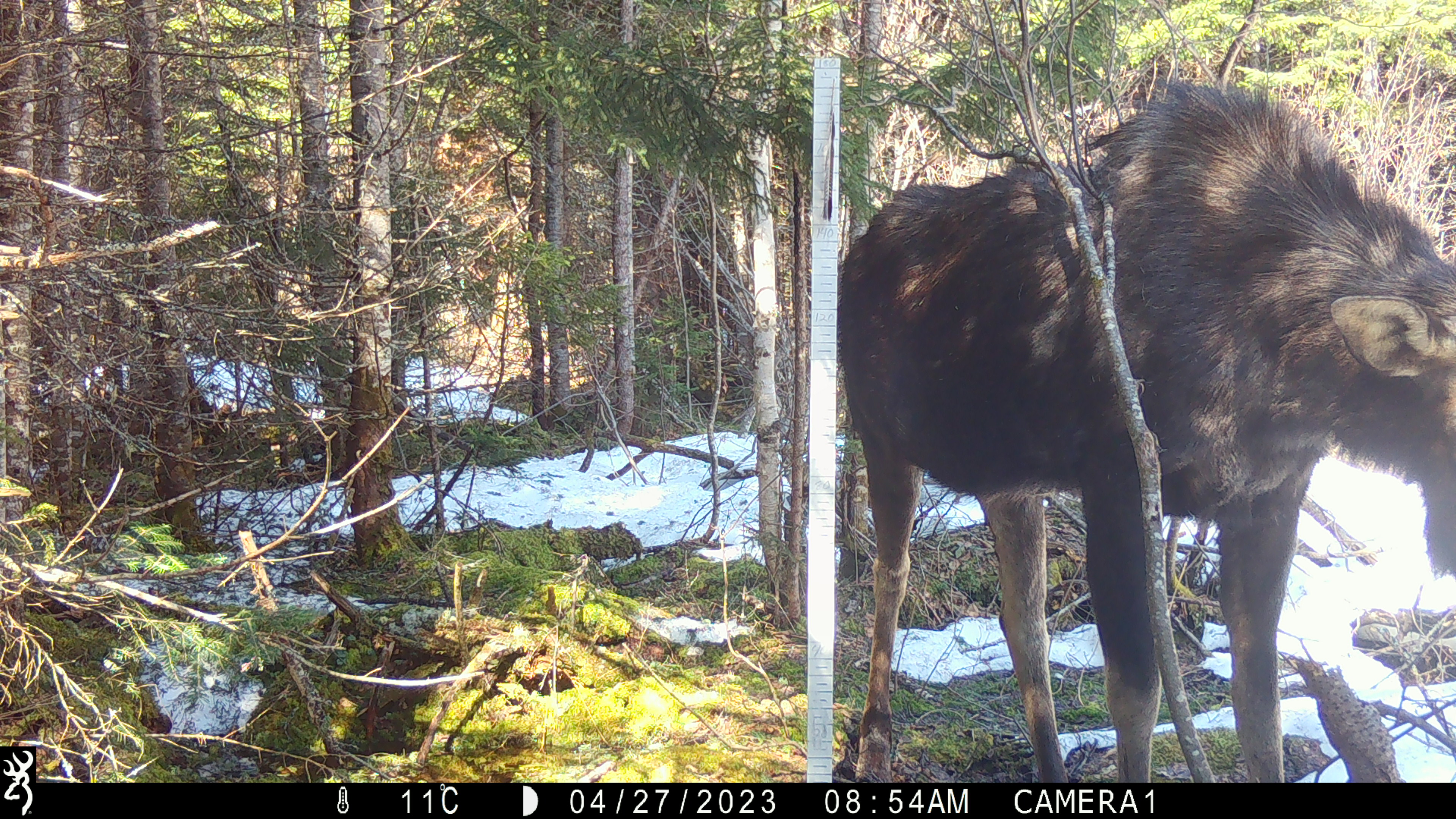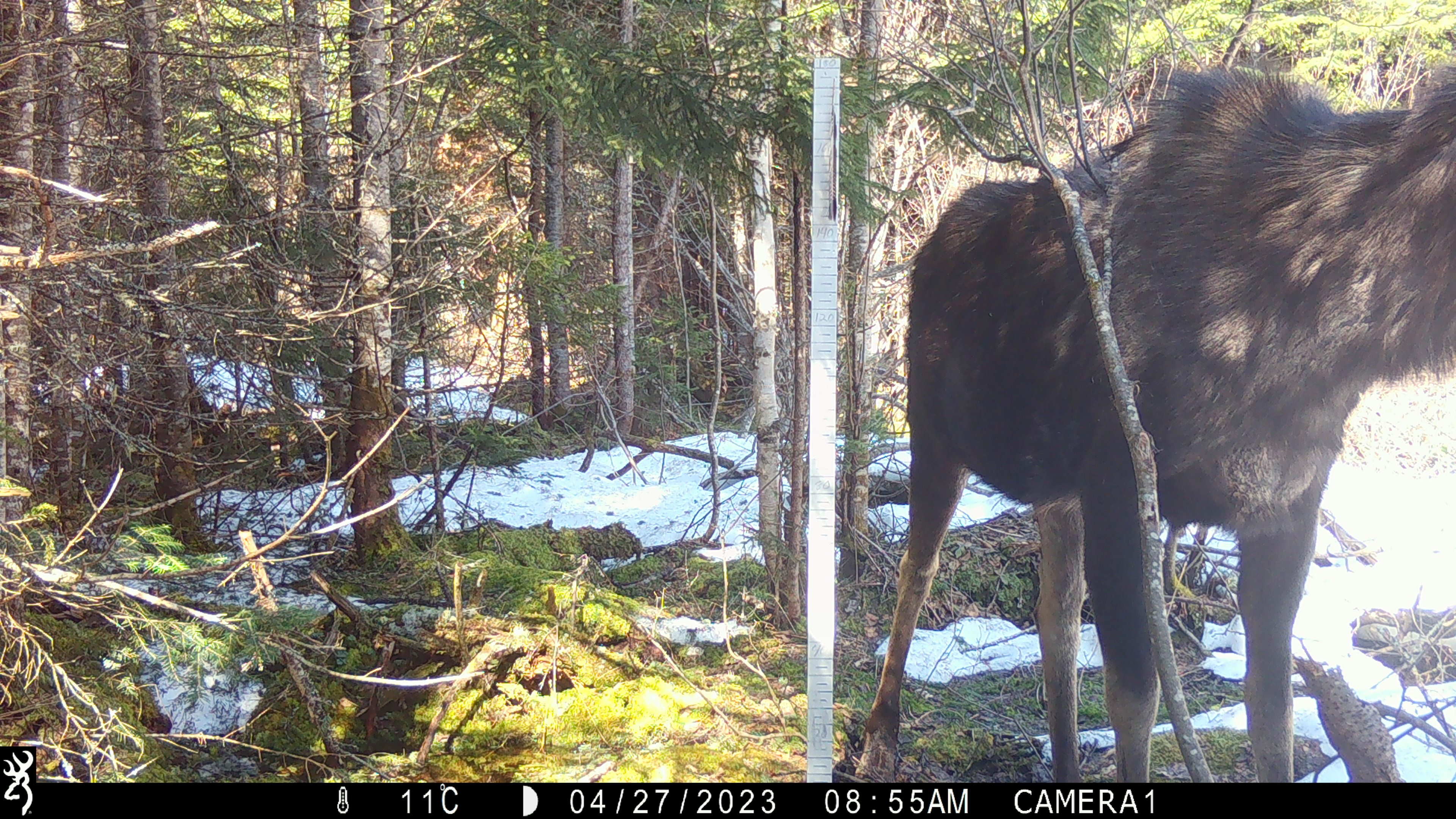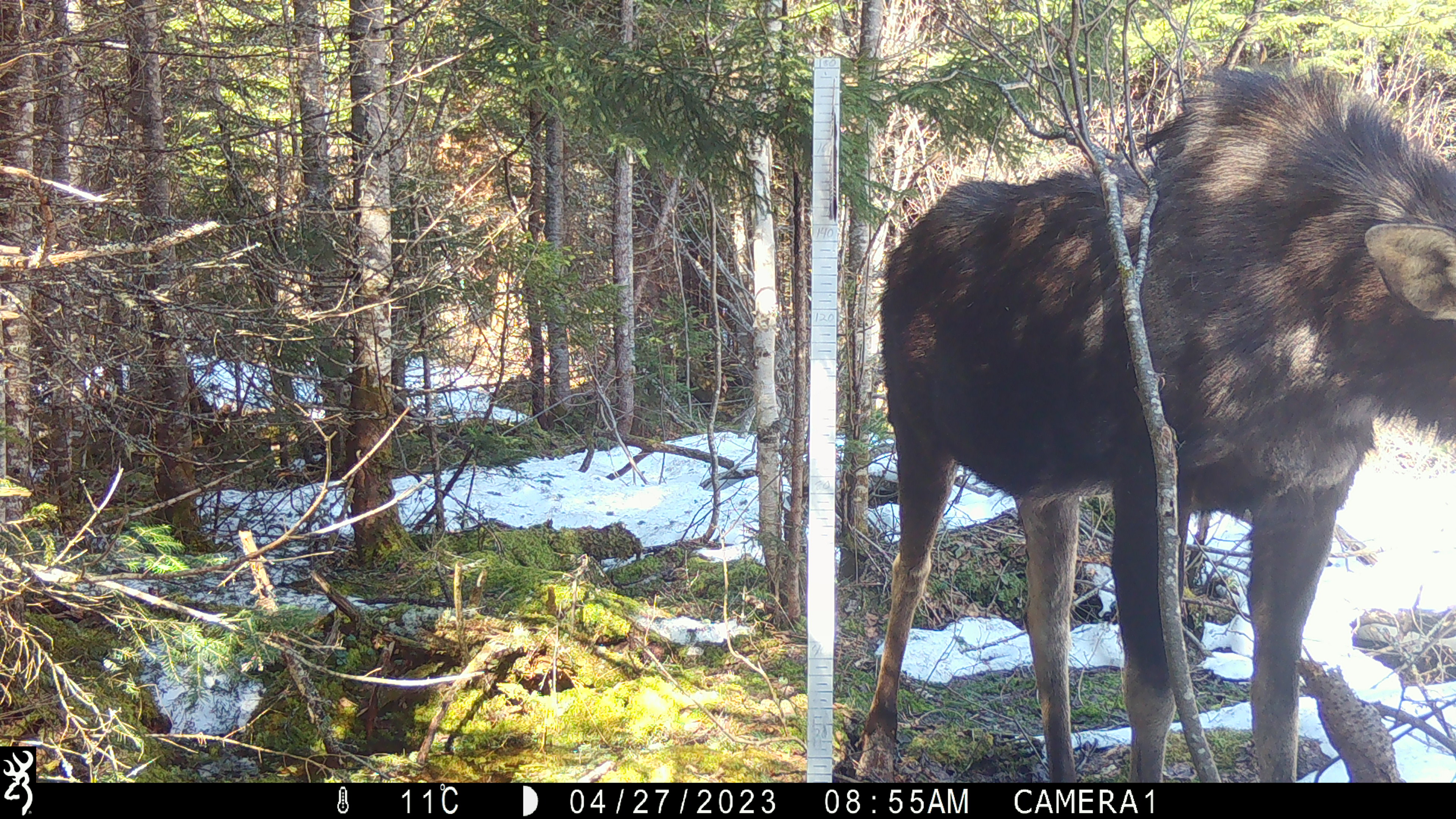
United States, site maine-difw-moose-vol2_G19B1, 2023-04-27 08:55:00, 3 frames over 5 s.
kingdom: Animalia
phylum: Chordata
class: Mammalia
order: Artiodactyla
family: Cervidae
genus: Alces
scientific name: Alces alces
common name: moose